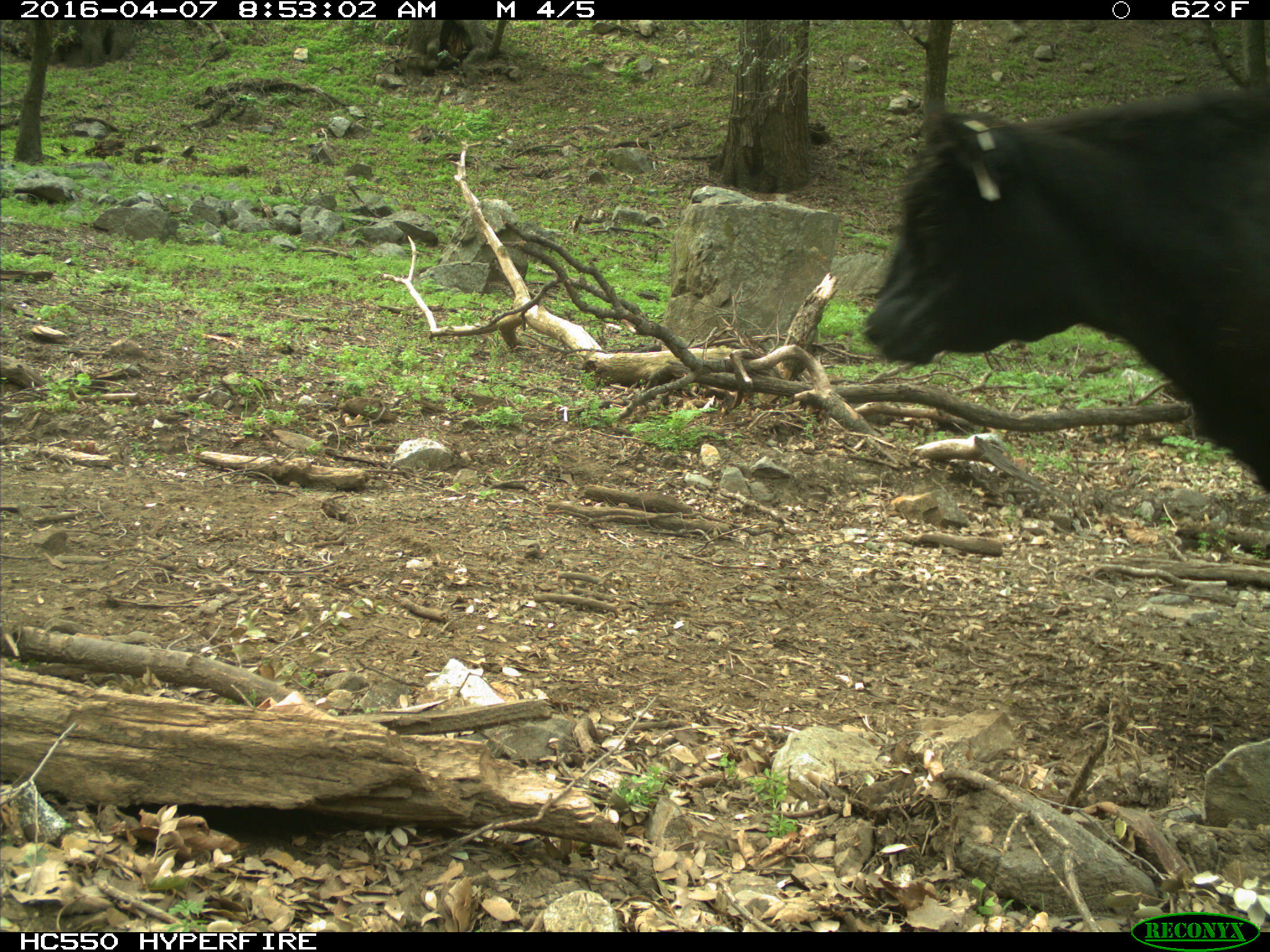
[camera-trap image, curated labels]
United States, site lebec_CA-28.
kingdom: Animalia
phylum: Chordata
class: Mammalia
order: Artiodactyla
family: Bovidae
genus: Bos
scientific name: Bos taurus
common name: domestic cow